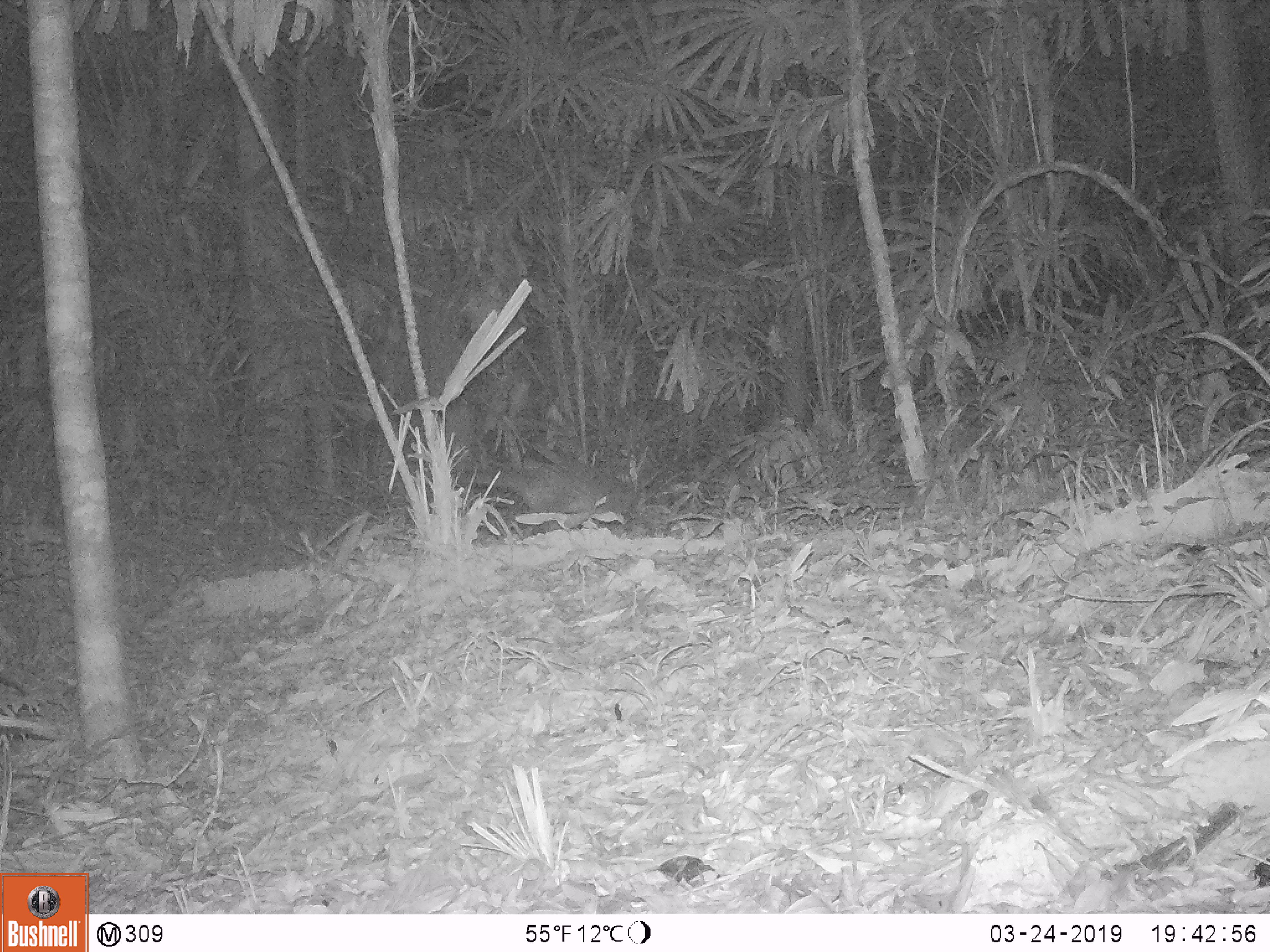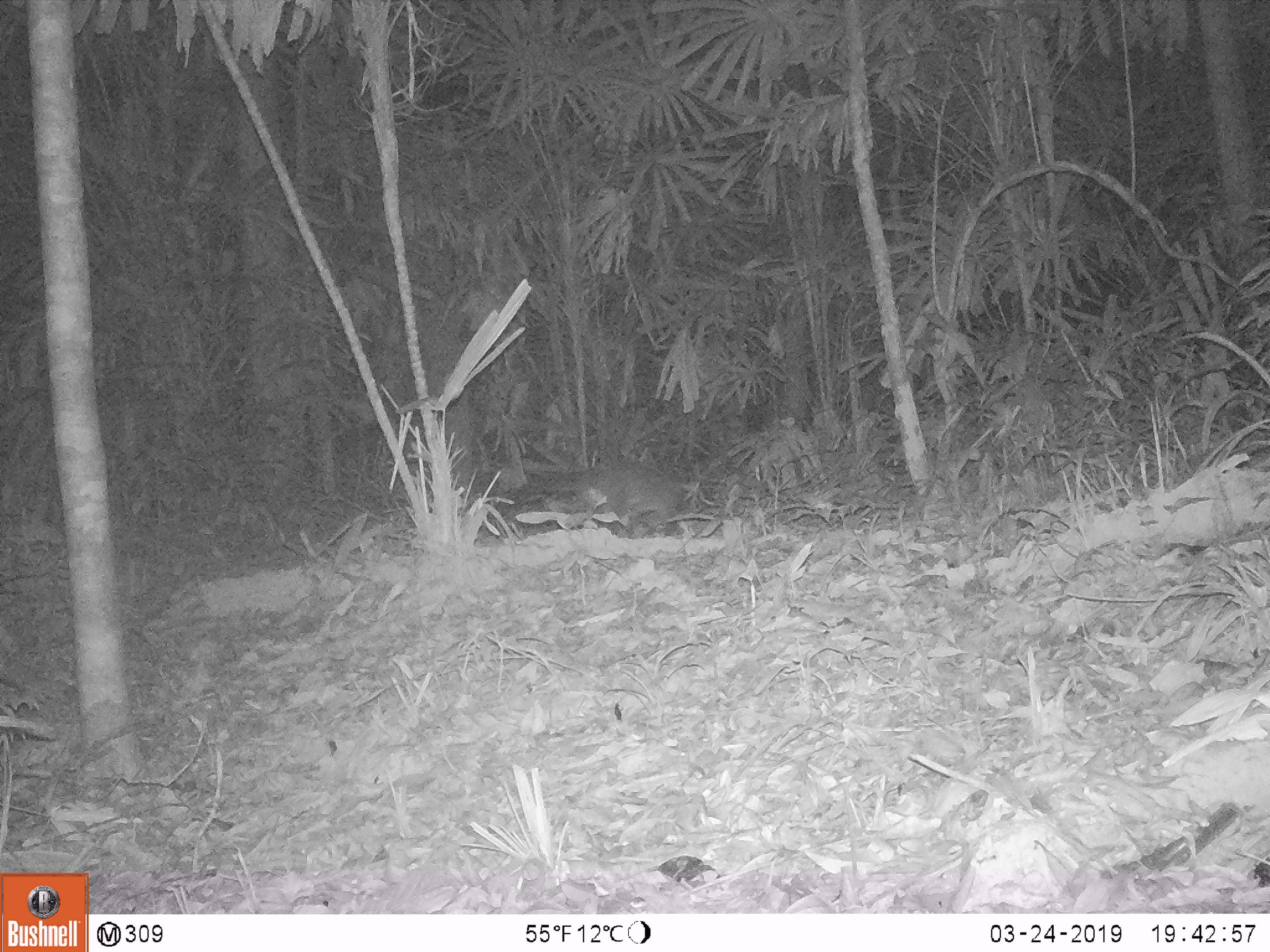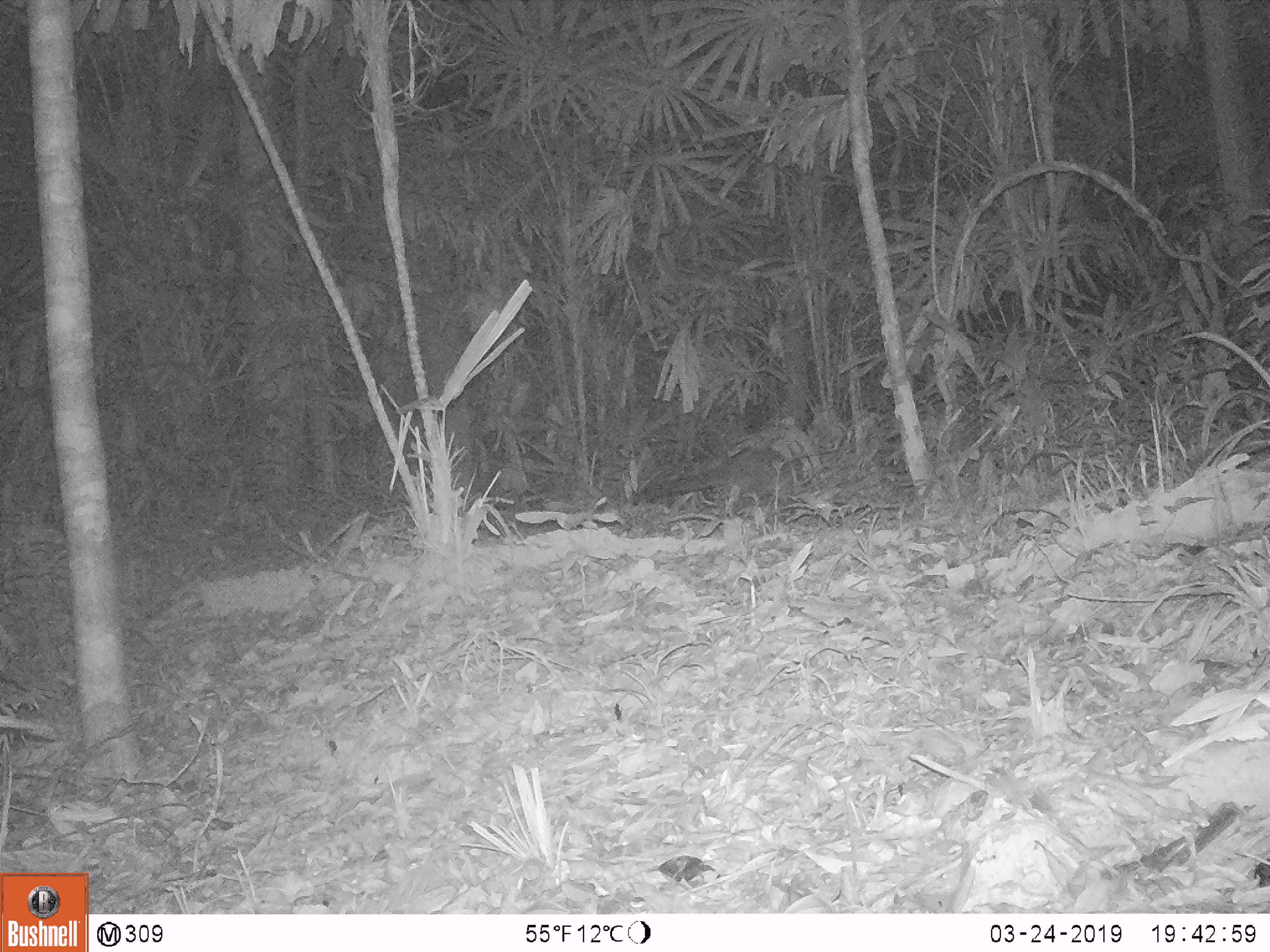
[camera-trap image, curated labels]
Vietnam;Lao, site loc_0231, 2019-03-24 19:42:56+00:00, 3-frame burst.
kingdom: Animalia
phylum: Chordata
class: Mammalia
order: Carnivora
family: Viverridae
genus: Paguma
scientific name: Paguma larvata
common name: masked palm civet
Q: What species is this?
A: Masked palm civet (Paguma larvata).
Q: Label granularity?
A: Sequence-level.